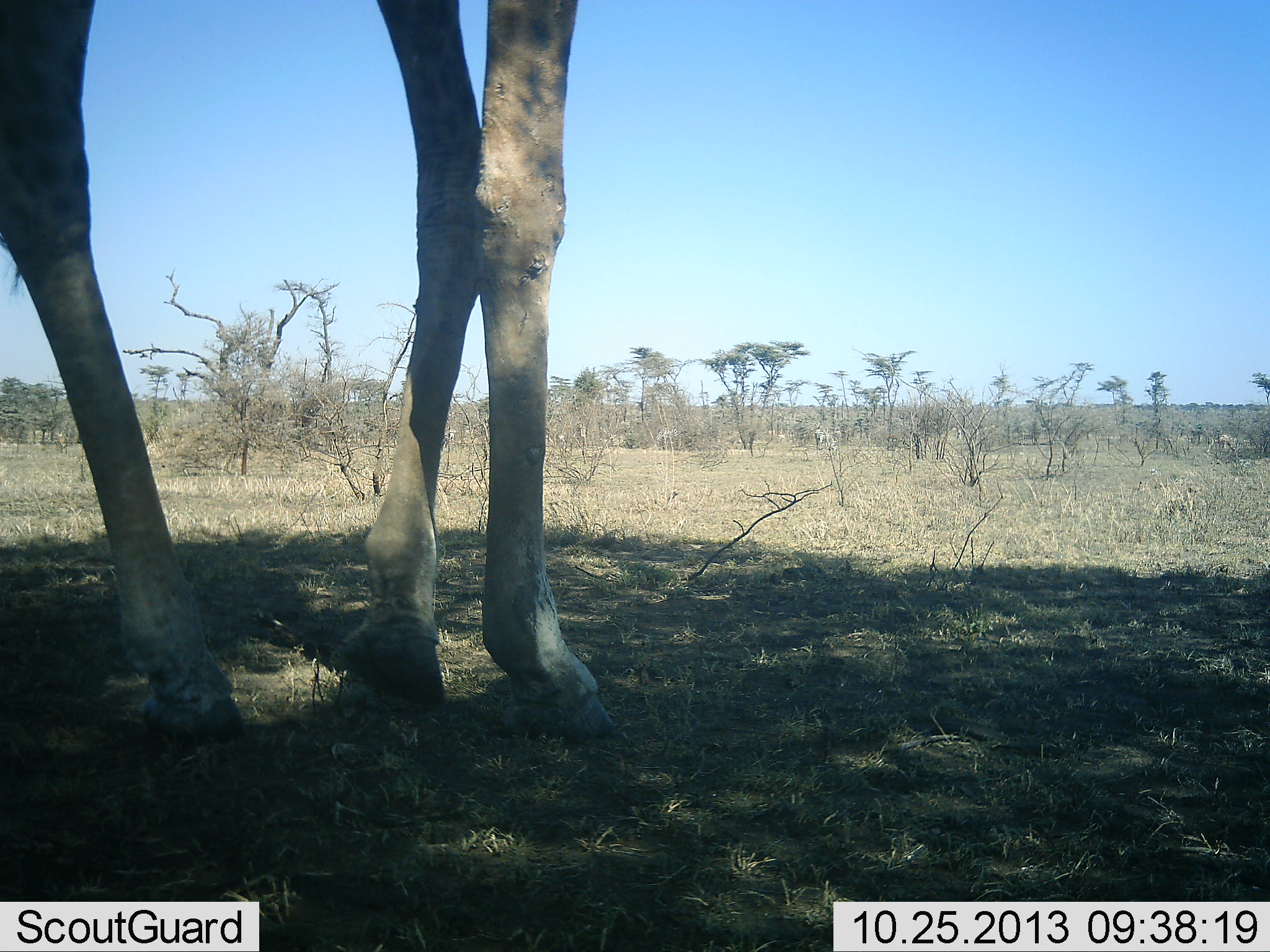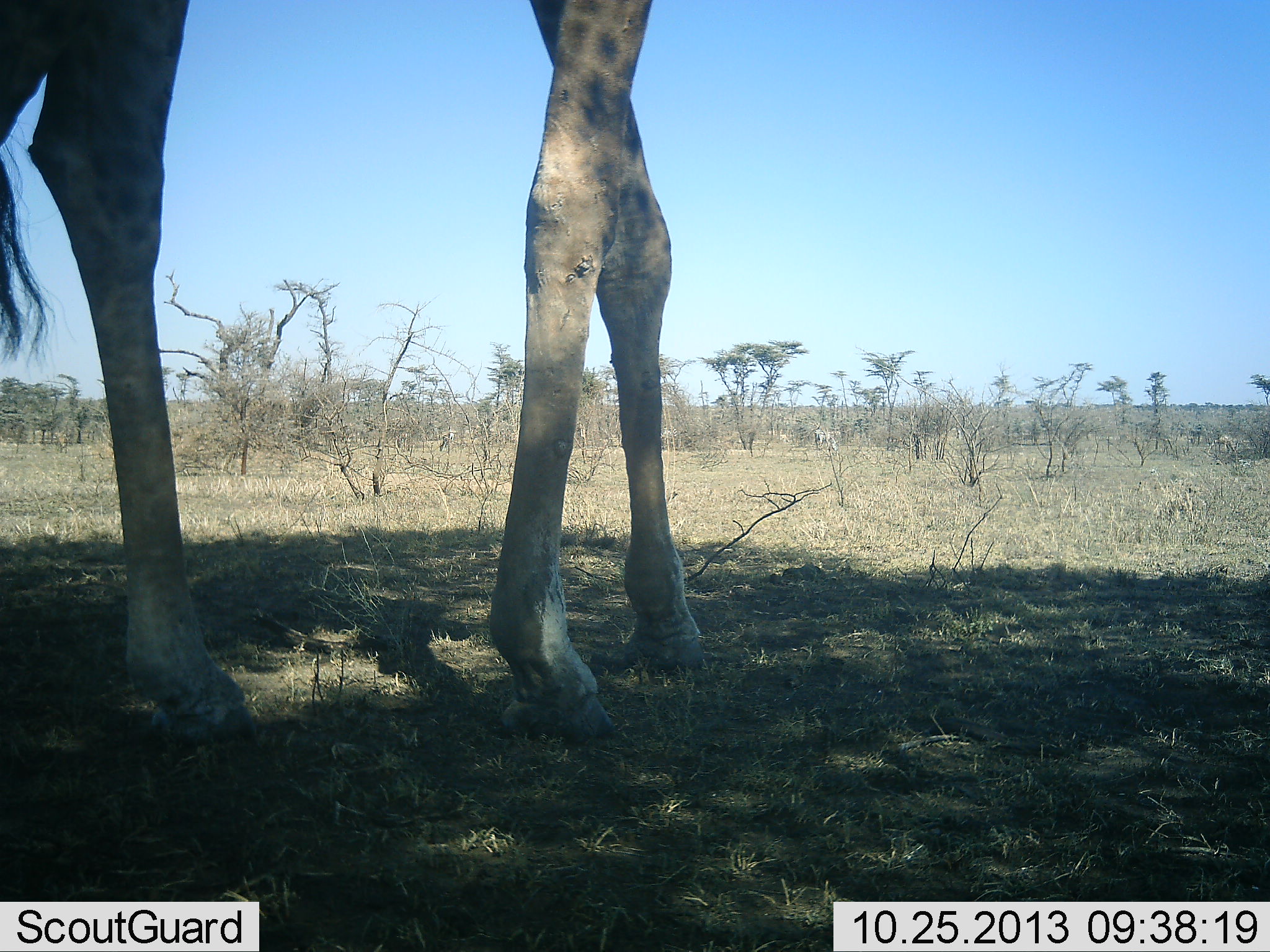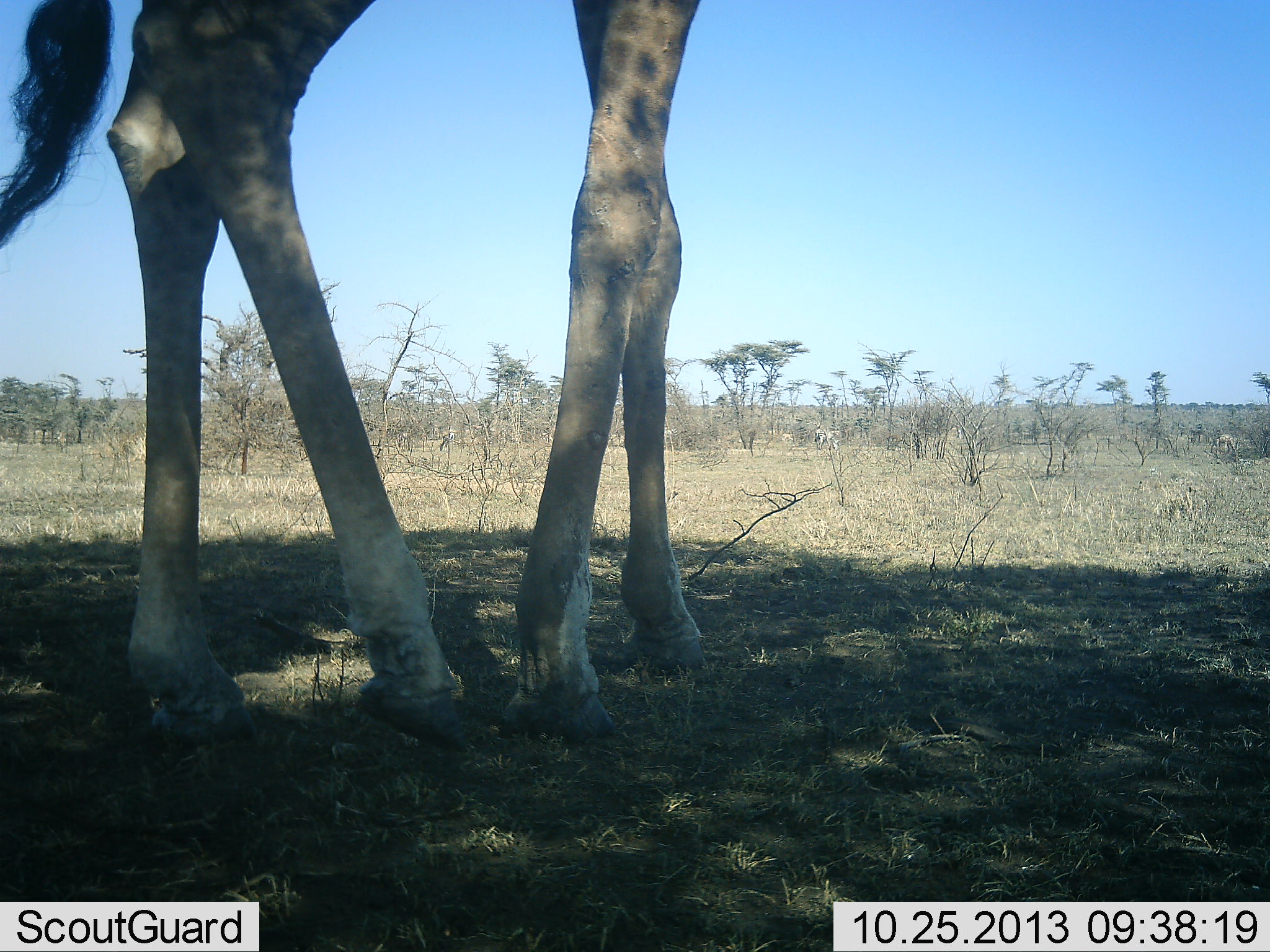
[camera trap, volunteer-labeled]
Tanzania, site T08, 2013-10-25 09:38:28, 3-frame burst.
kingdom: Animalia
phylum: Chordata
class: Mammalia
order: Artiodactyla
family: Giraffidae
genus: Giraffa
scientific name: Giraffa camelopardalis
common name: giraffe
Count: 1.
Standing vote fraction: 45%.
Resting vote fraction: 0%.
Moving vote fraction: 64%.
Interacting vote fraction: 0%.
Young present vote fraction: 0%.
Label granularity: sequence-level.